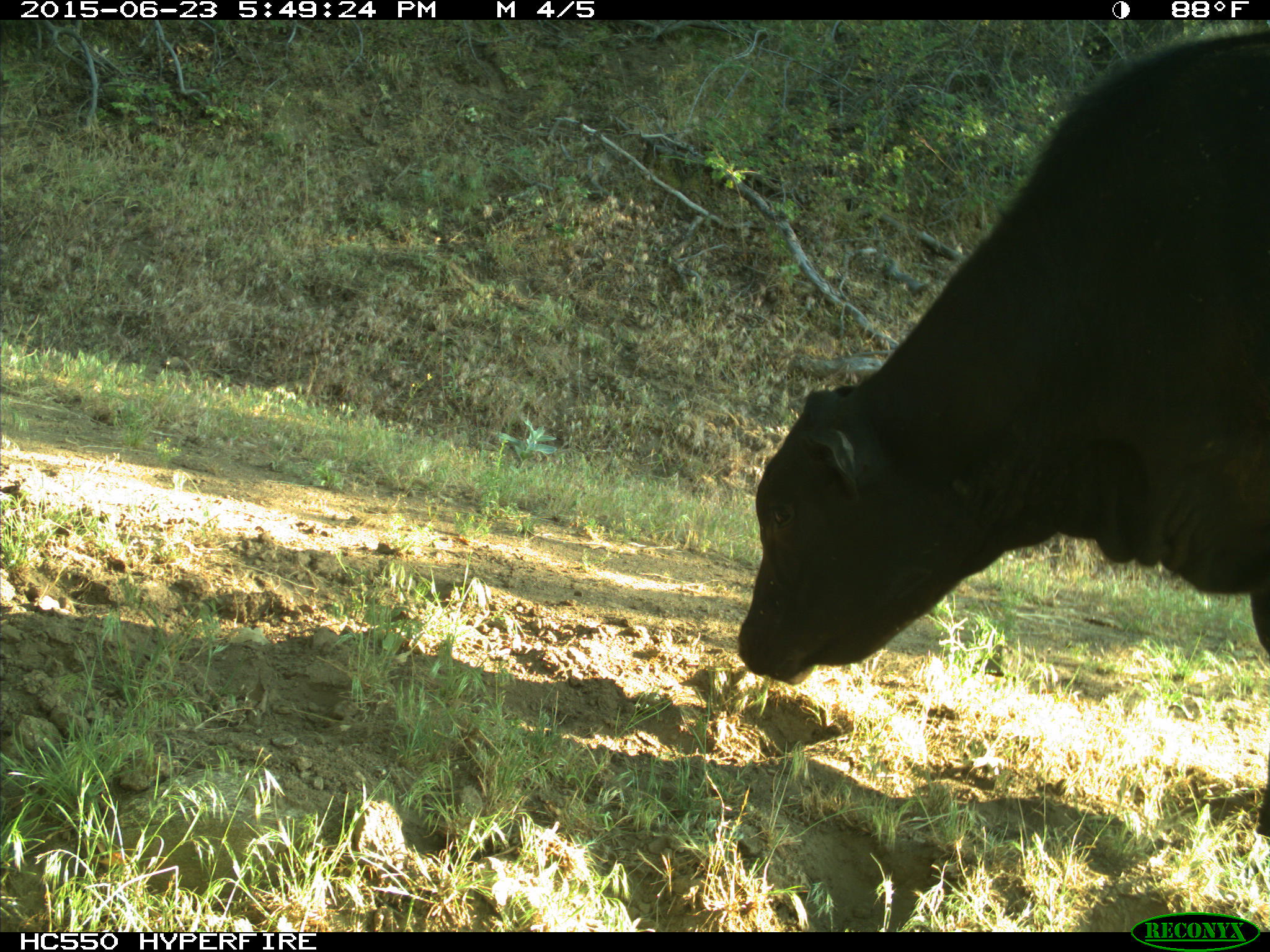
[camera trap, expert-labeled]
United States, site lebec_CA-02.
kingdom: Animalia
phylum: Chordata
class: Mammalia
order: Artiodactyla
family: Bovidae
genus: Bos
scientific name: Bos taurus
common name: domestic cow